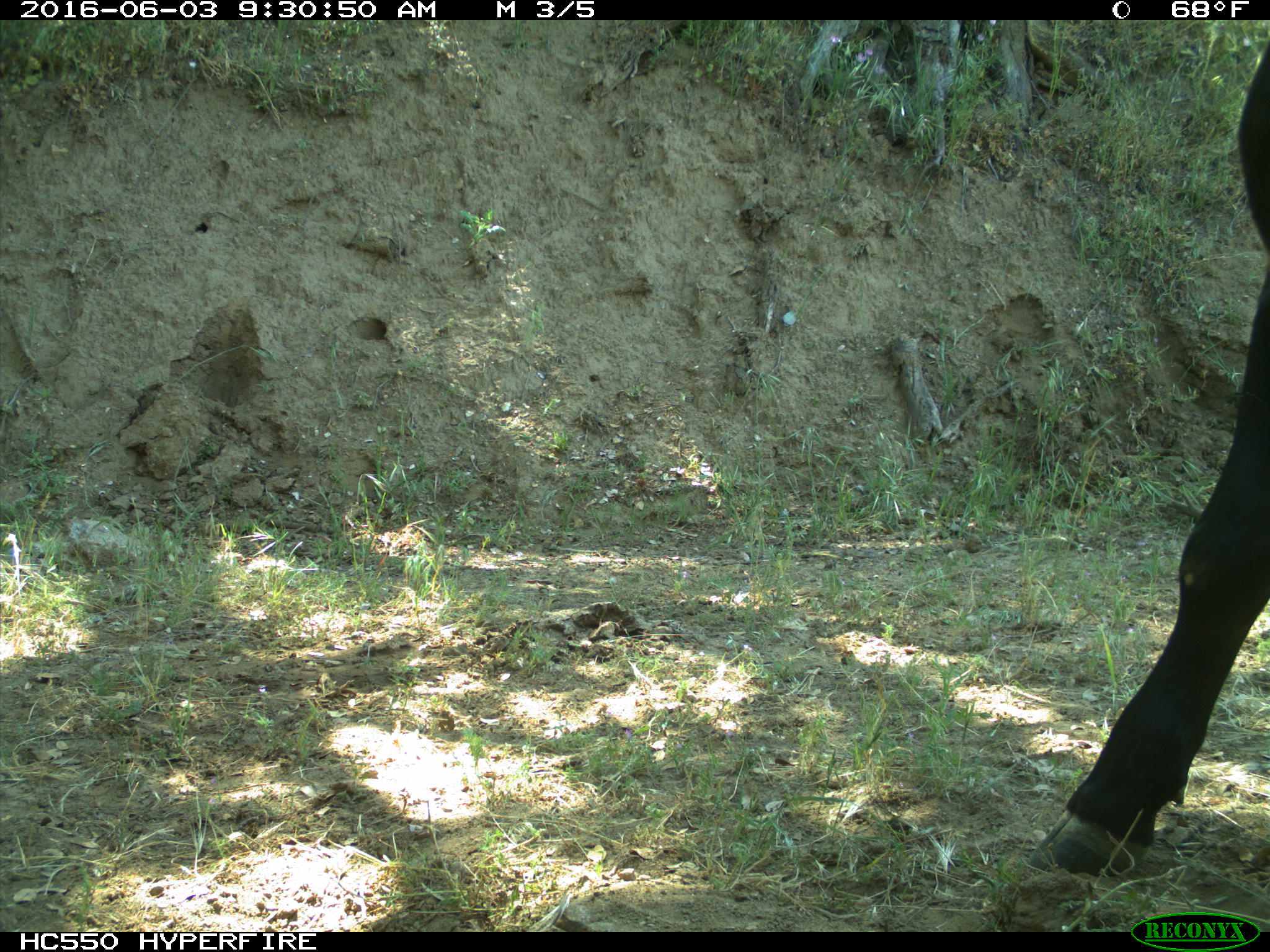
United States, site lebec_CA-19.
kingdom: Animalia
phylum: Chordata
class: Mammalia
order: Artiodactyla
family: Bovidae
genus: Bos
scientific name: Bos taurus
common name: domestic cow